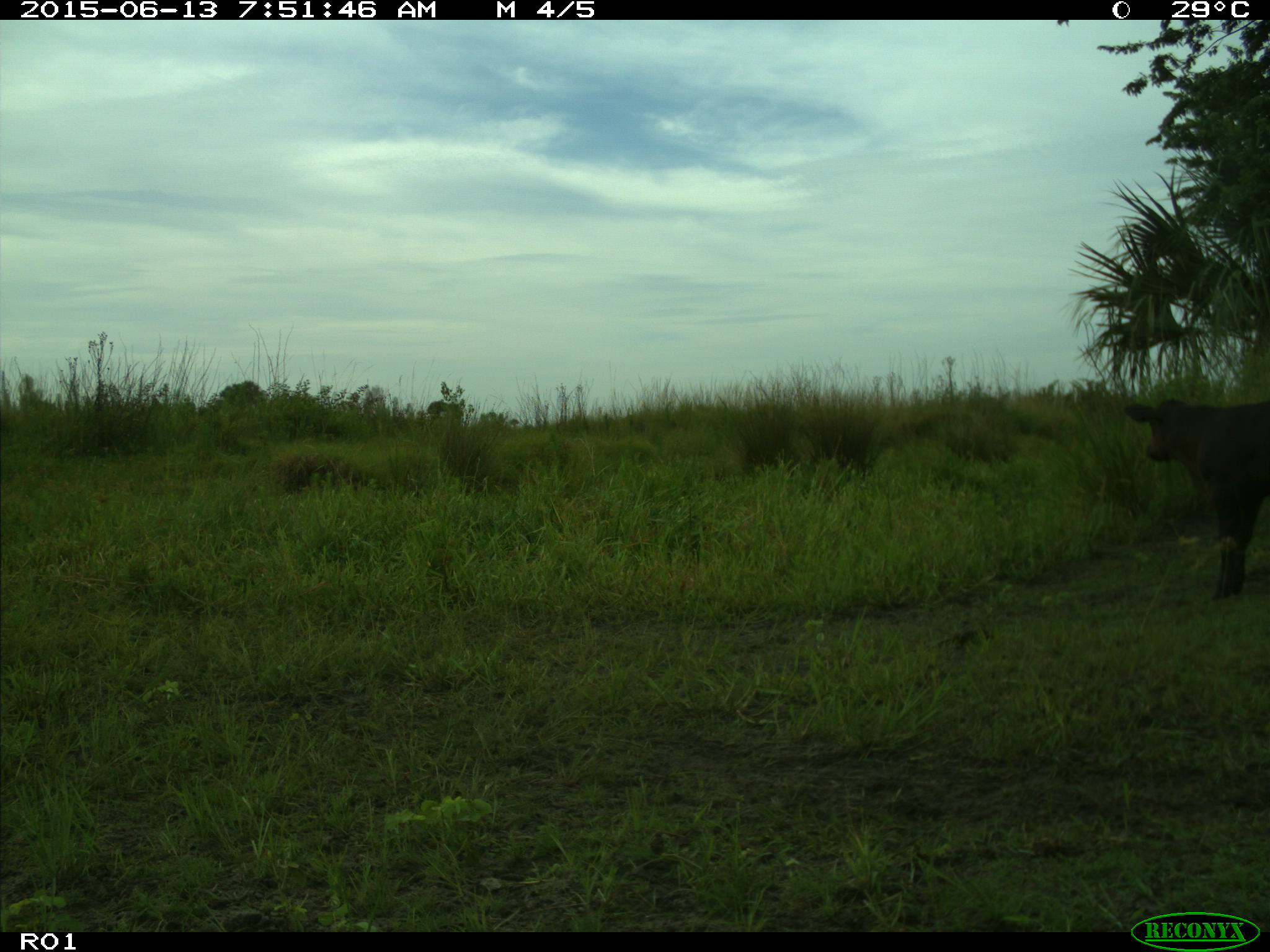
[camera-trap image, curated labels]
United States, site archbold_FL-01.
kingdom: Animalia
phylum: Chordata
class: Mammalia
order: Artiodactyla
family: Bovidae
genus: Bos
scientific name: Bos taurus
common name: domestic cow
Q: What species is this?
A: Bos taurus (domestic cow).